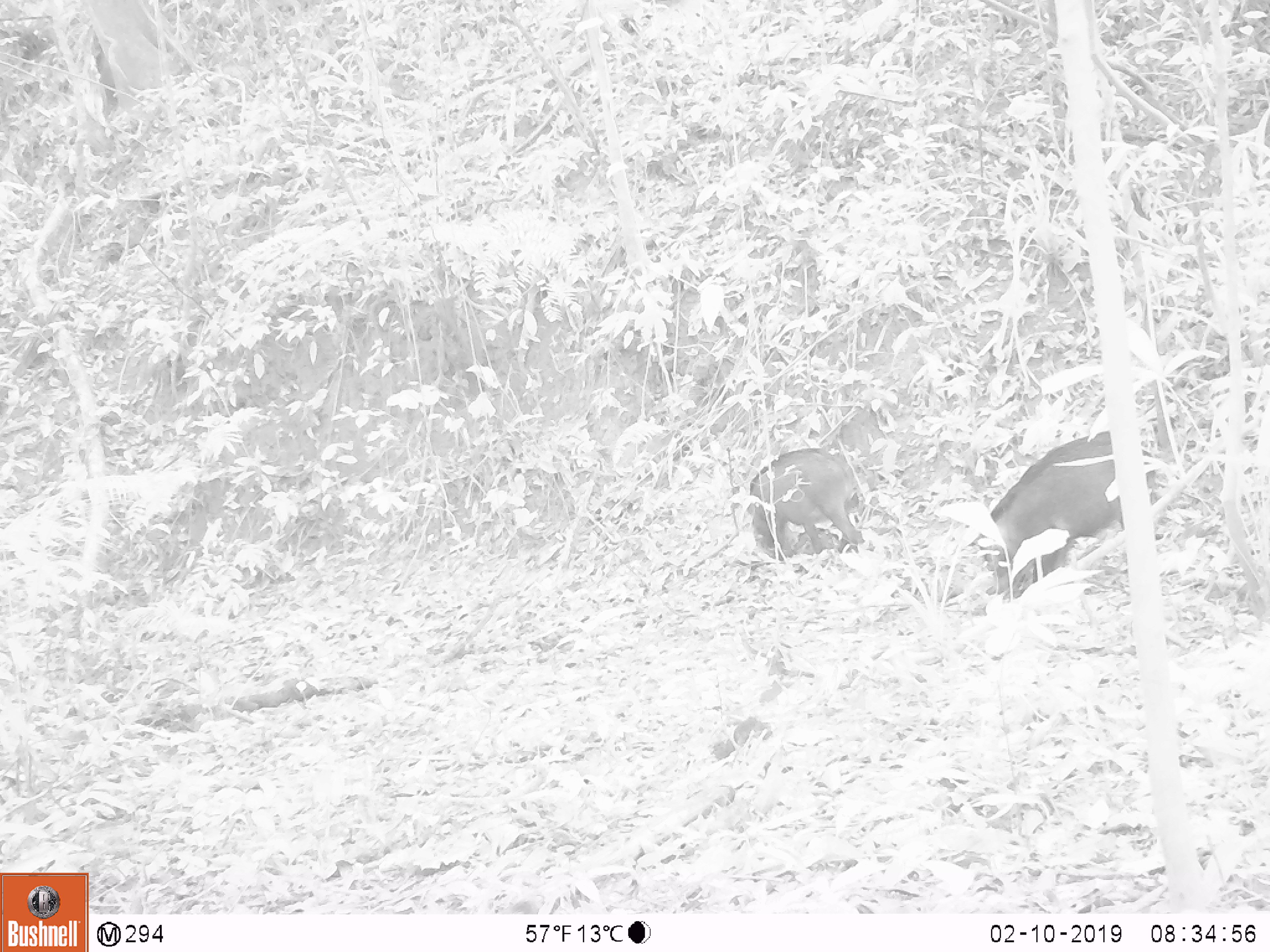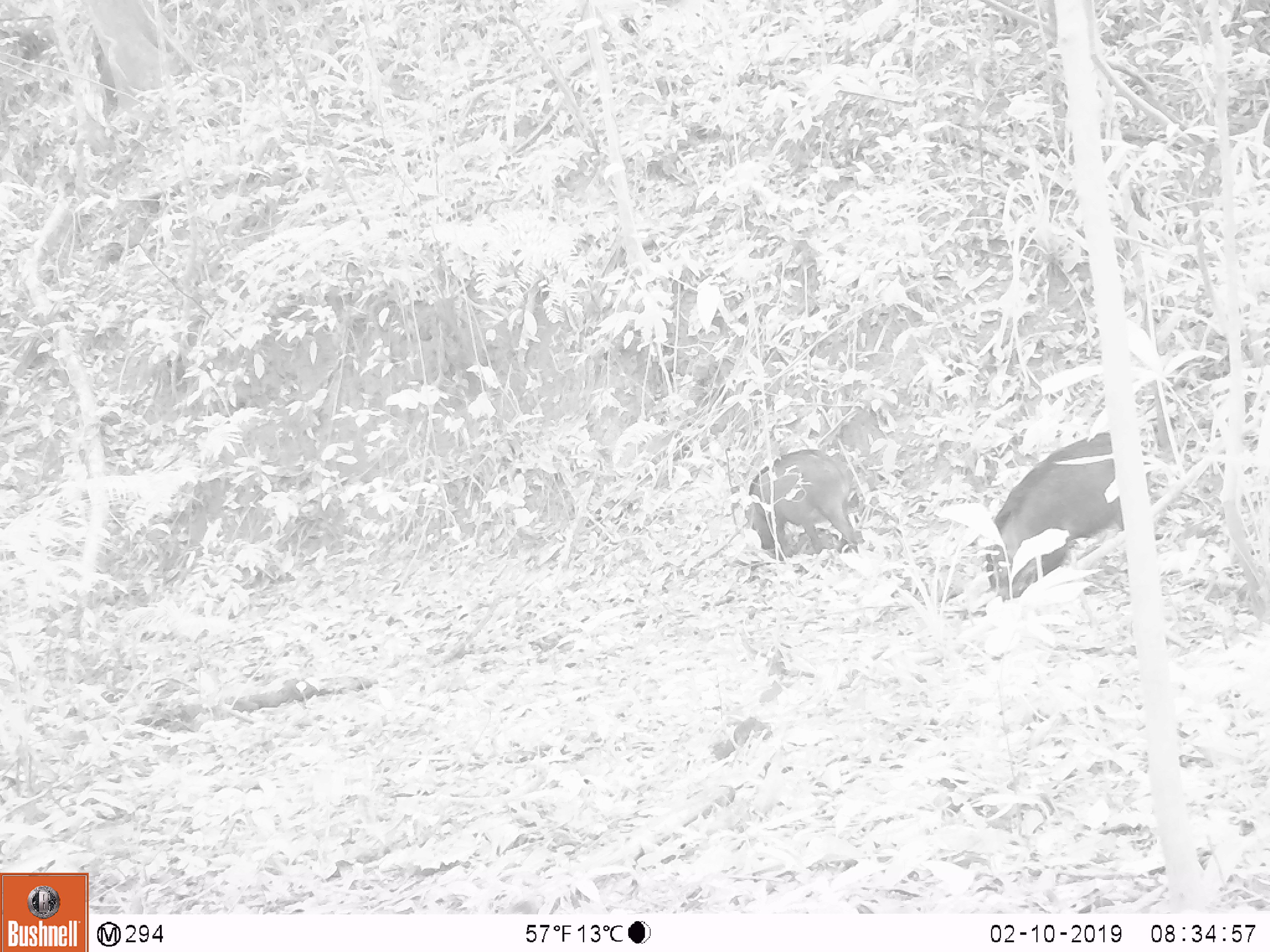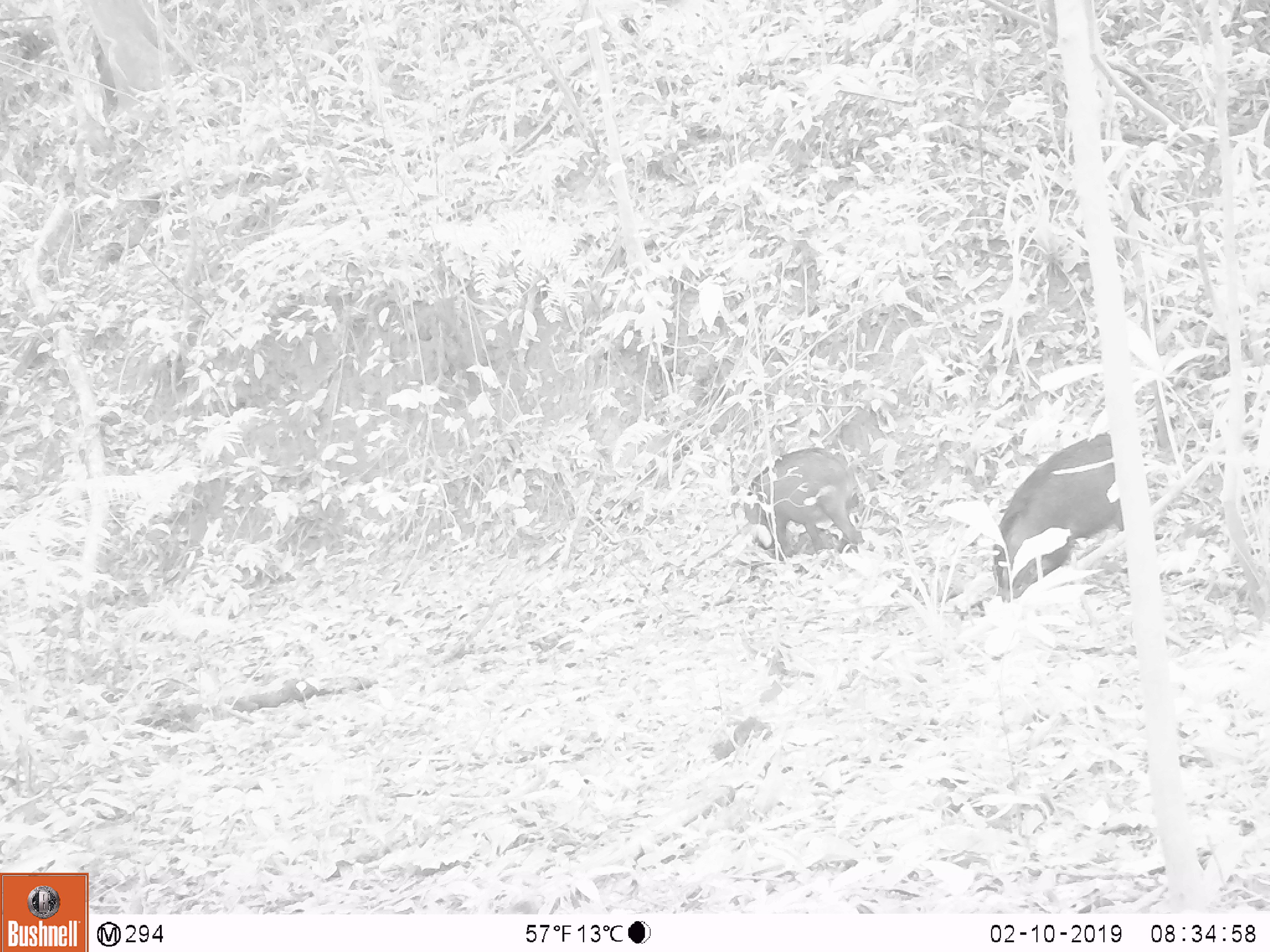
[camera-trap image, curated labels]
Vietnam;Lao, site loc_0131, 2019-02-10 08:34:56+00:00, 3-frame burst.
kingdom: Animalia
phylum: Chordata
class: Mammalia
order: Artiodactyla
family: Suidae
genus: Sus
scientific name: Sus scrofa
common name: eurasian wild pig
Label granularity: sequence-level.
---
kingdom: Animalia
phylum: Chordata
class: Aves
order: Galliformes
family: Phasianidae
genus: Gallus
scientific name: Gallus gallus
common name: red junglefowl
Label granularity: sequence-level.